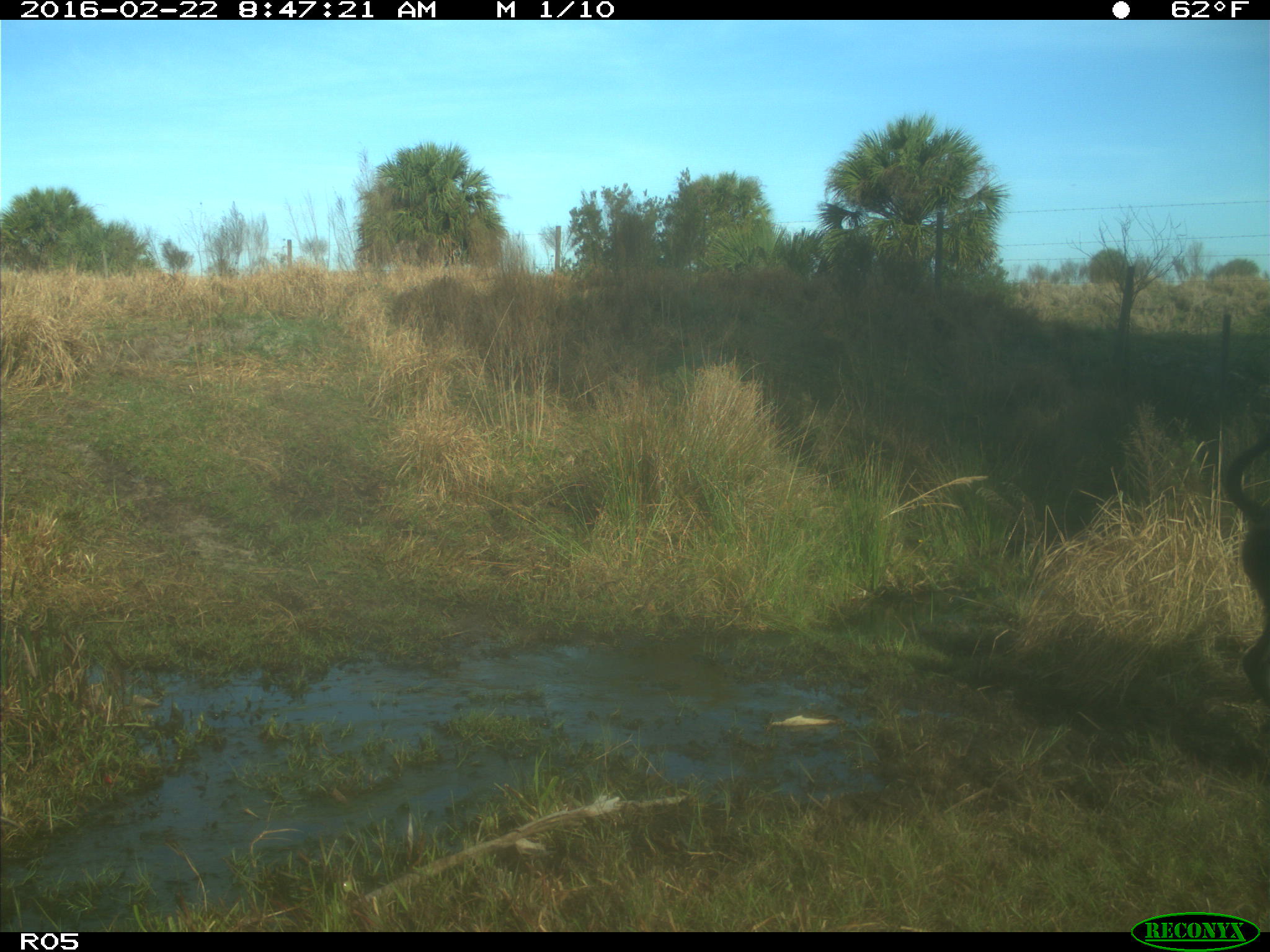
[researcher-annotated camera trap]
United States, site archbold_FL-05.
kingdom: Animalia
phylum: Chordata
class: Mammalia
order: Artiodactyla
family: Bovidae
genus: Bos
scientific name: Bos taurus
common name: domestic cow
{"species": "Bos taurus (domestic cow)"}